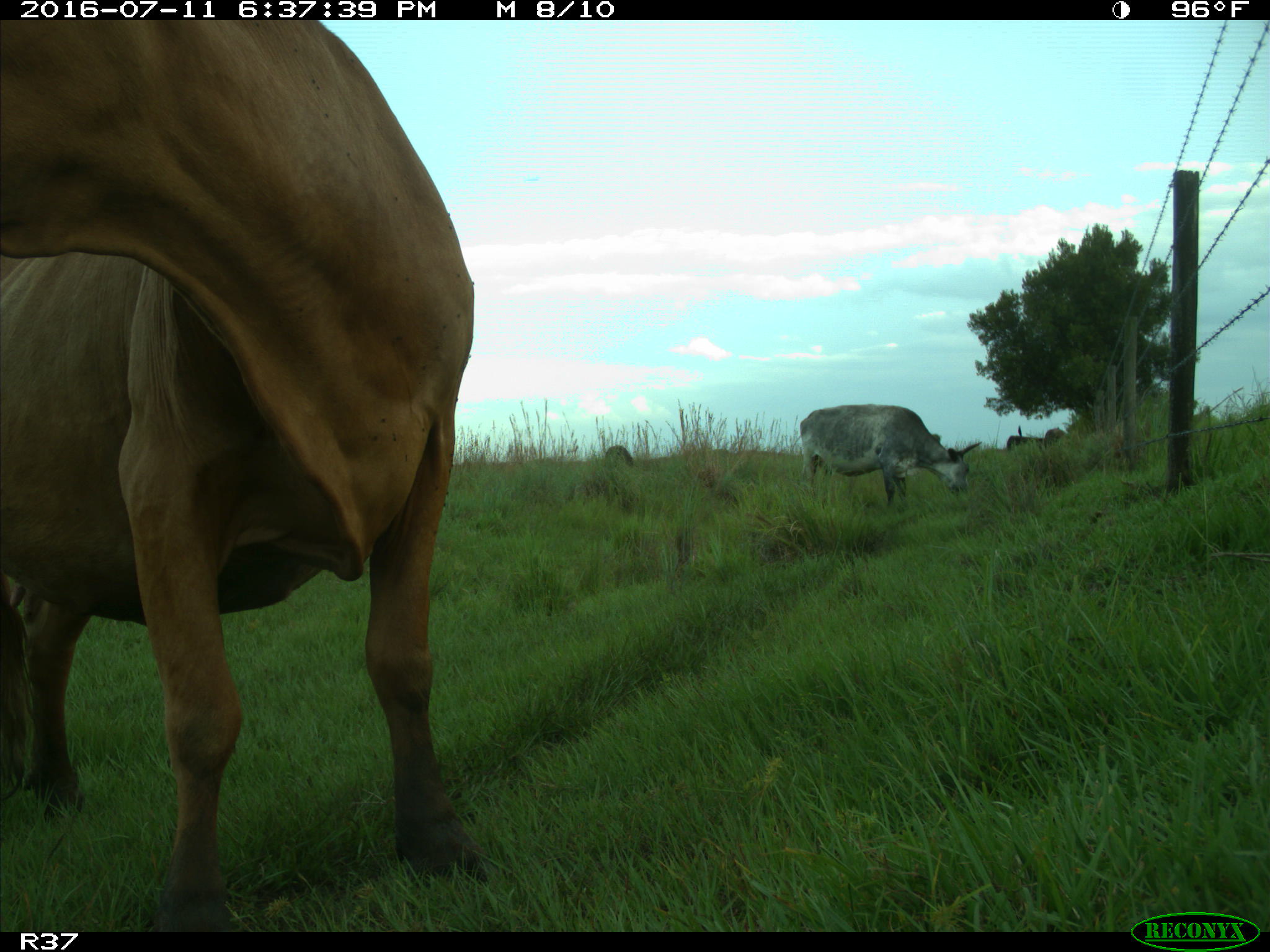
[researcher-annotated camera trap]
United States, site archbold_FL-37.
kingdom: Animalia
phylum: Chordata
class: Mammalia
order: Artiodactyla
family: Bovidae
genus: Bos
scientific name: Bos taurus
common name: domestic cow